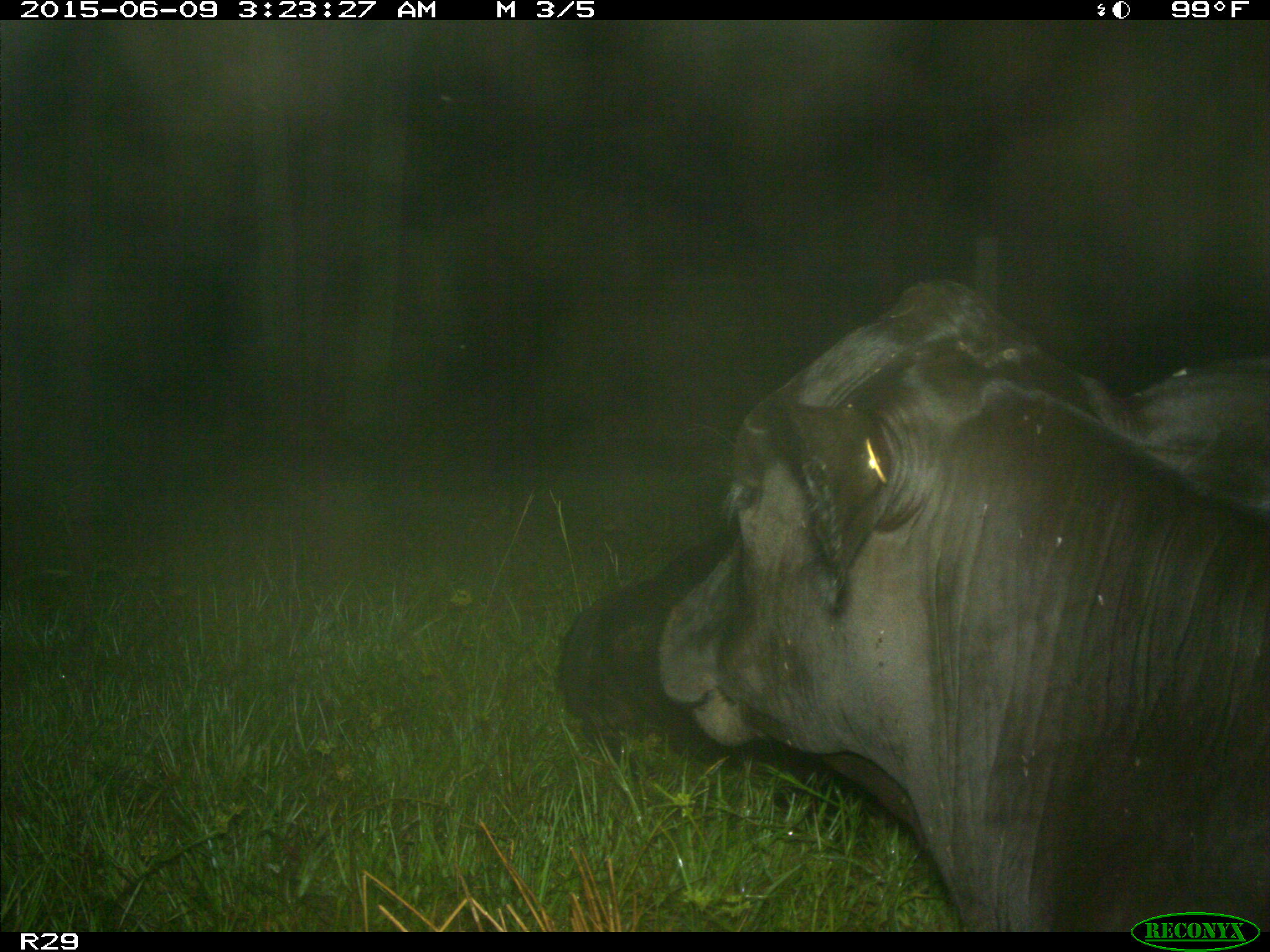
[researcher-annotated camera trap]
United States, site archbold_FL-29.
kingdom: Animalia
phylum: Chordata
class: Mammalia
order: Artiodactyla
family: Bovidae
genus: Bos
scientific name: Bos taurus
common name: domestic cow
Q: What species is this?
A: Bos taurus (domestic cow).